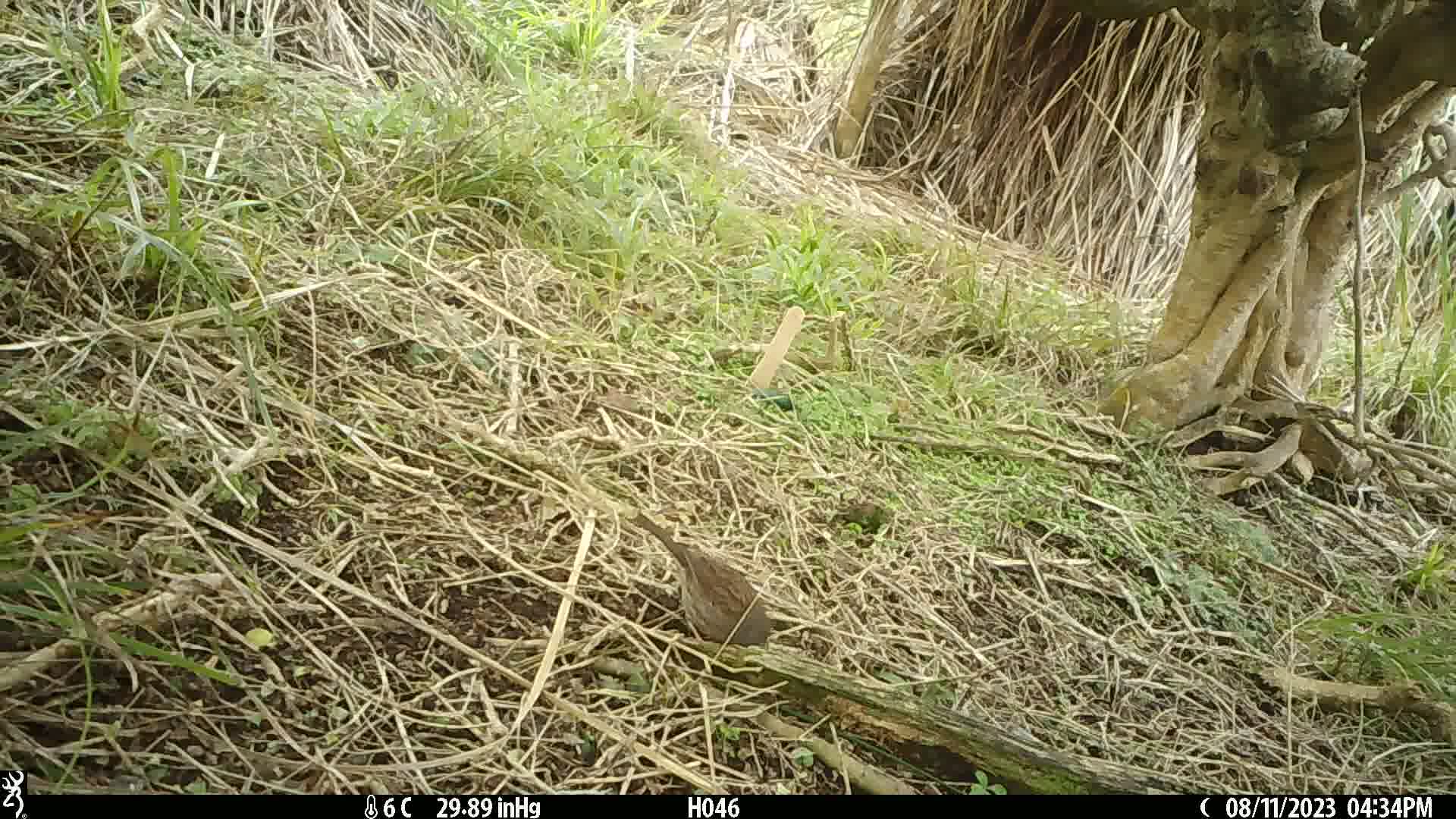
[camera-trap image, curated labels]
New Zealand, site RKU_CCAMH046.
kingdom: Animalia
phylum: Chordata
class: Aves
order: Passeriformes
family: Prunellidae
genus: Prunella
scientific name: Prunella modularis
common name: dunnock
Dunnock (Prunella modularis).